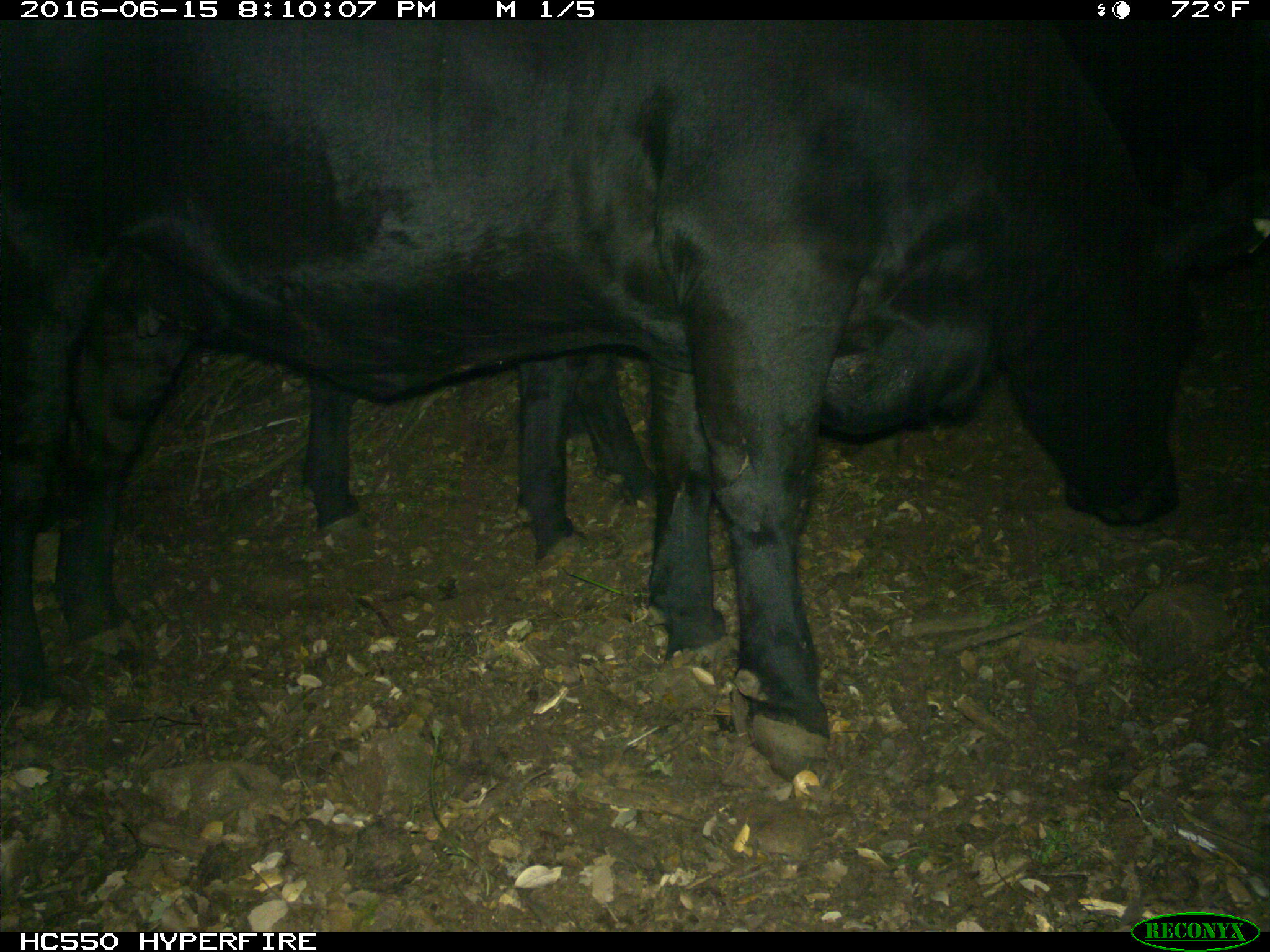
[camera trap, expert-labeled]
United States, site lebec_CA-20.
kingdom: Animalia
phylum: Chordata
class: Mammalia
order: Artiodactyla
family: Bovidae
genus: Bos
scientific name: Bos taurus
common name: domestic cow